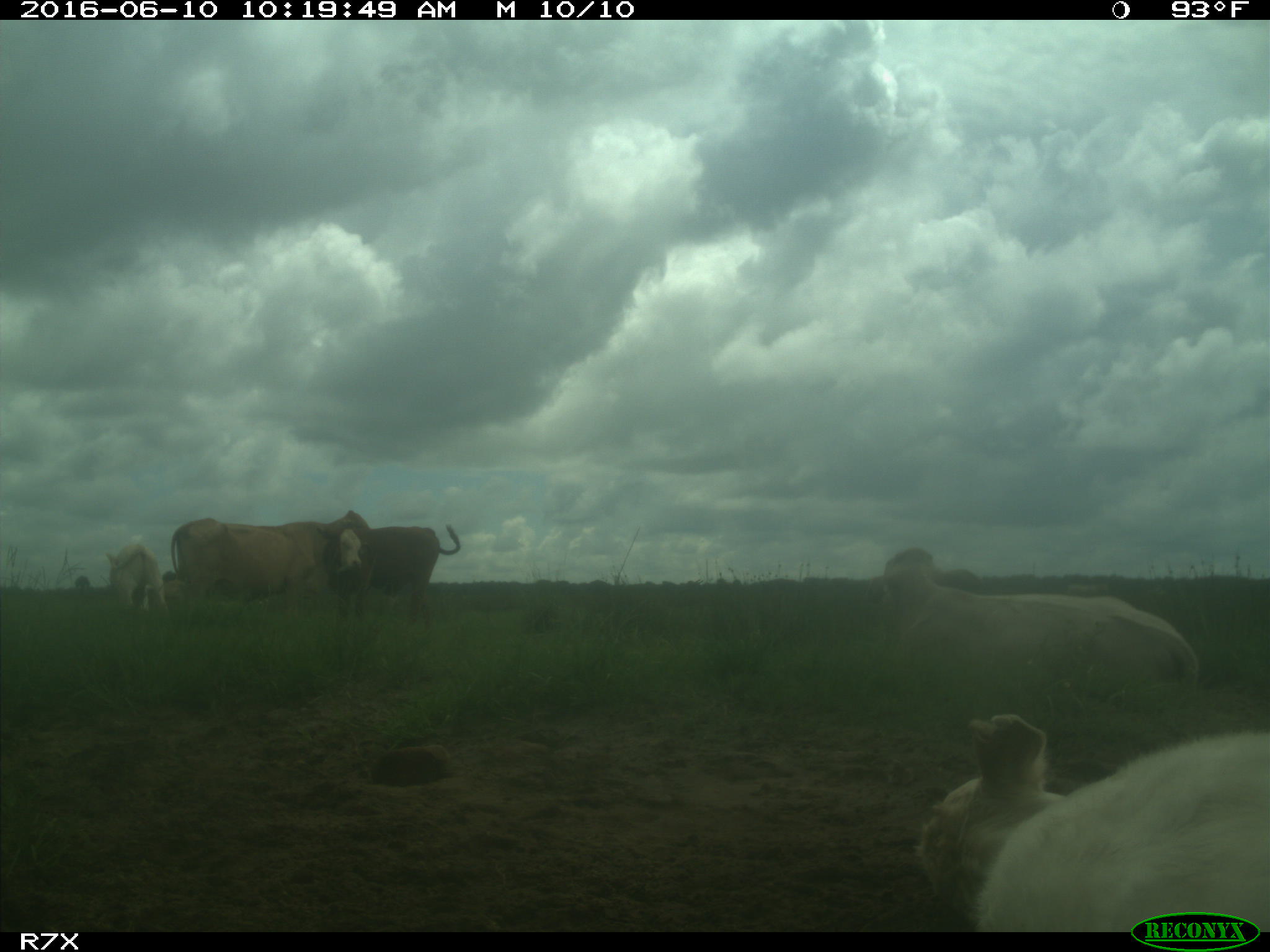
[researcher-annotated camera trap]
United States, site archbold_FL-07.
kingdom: Animalia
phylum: Chordata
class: Mammalia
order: Artiodactyla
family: Bovidae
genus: Bos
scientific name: Bos taurus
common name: domestic cow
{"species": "Bos taurus (domestic cow)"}